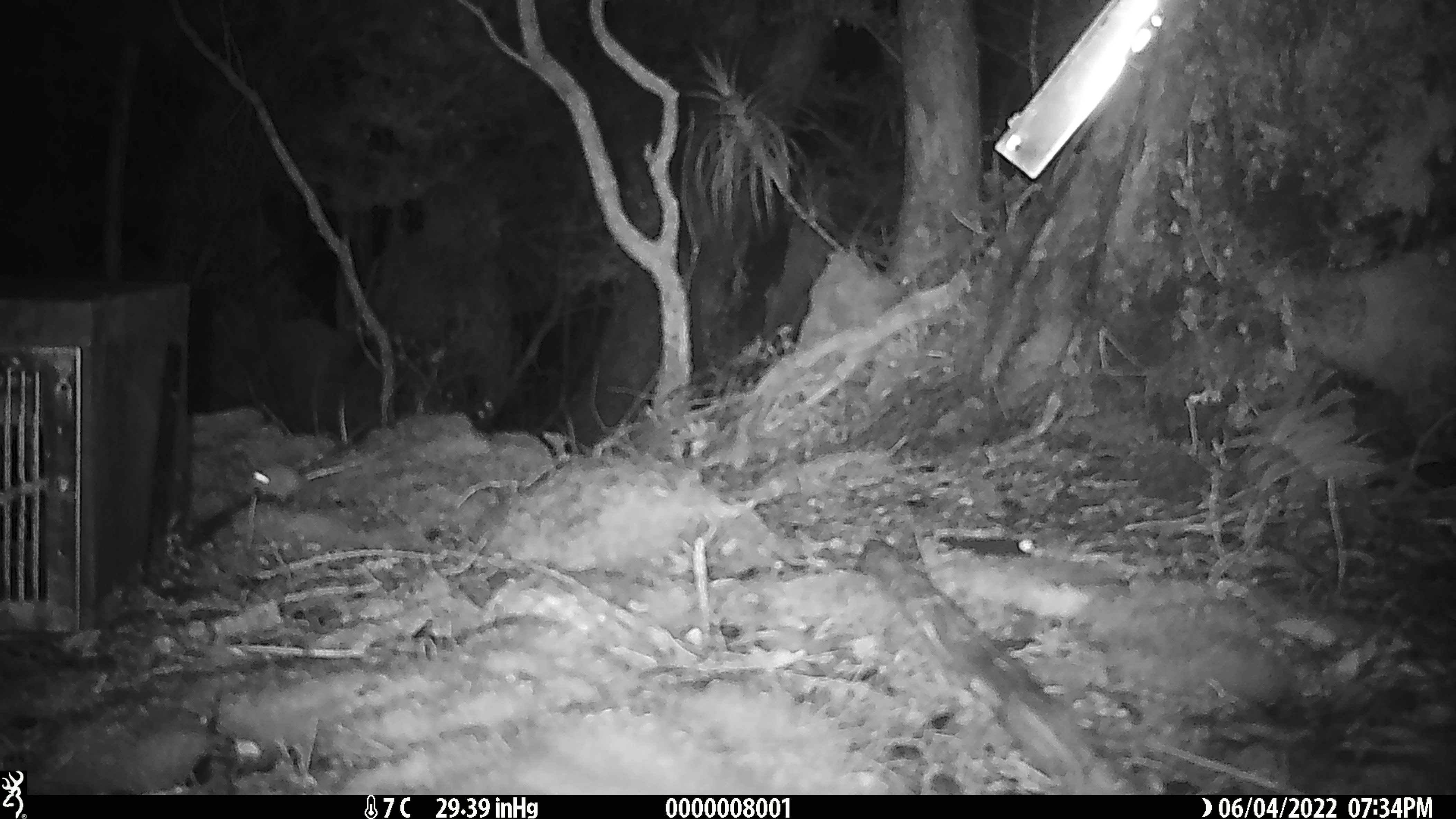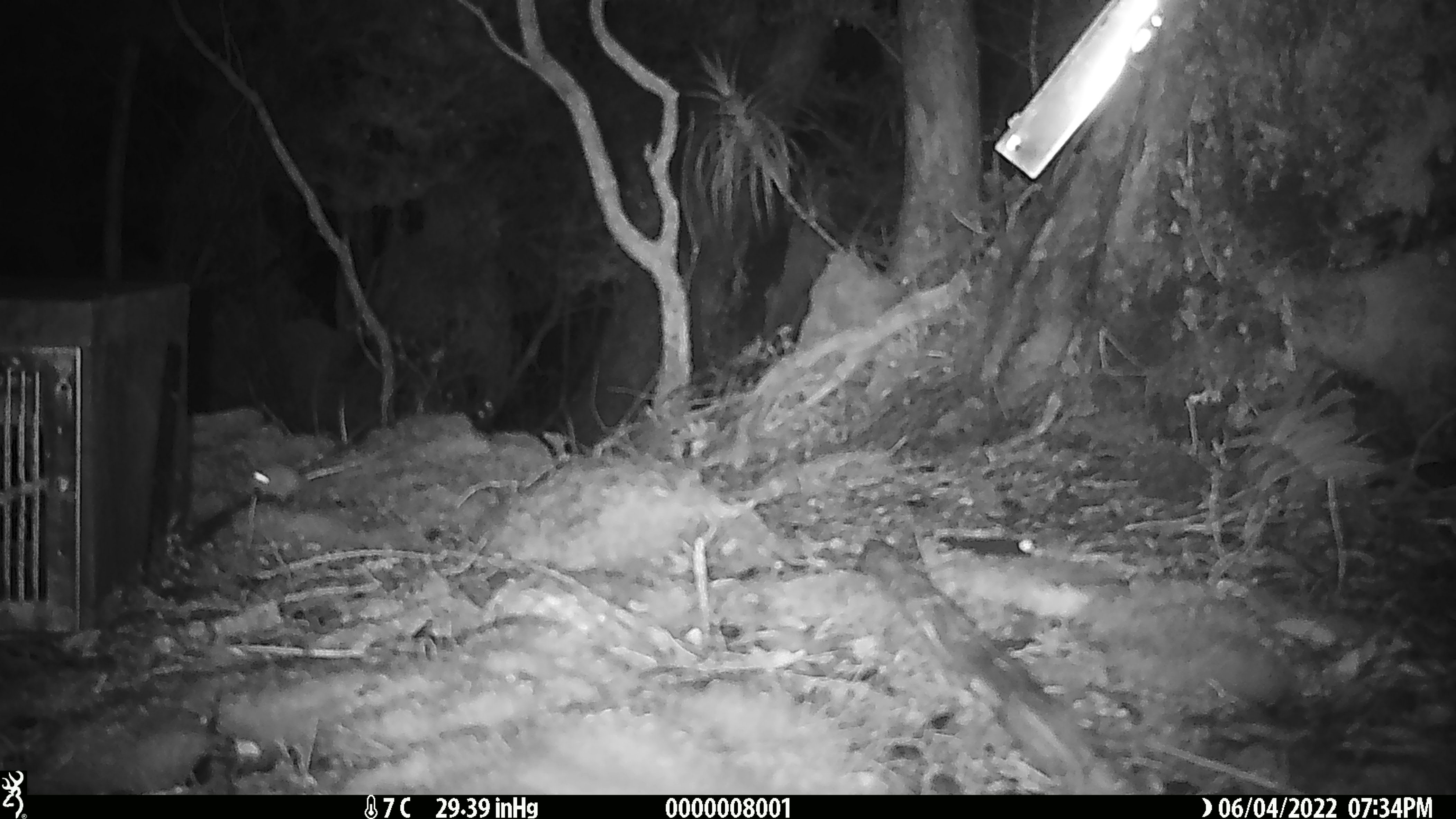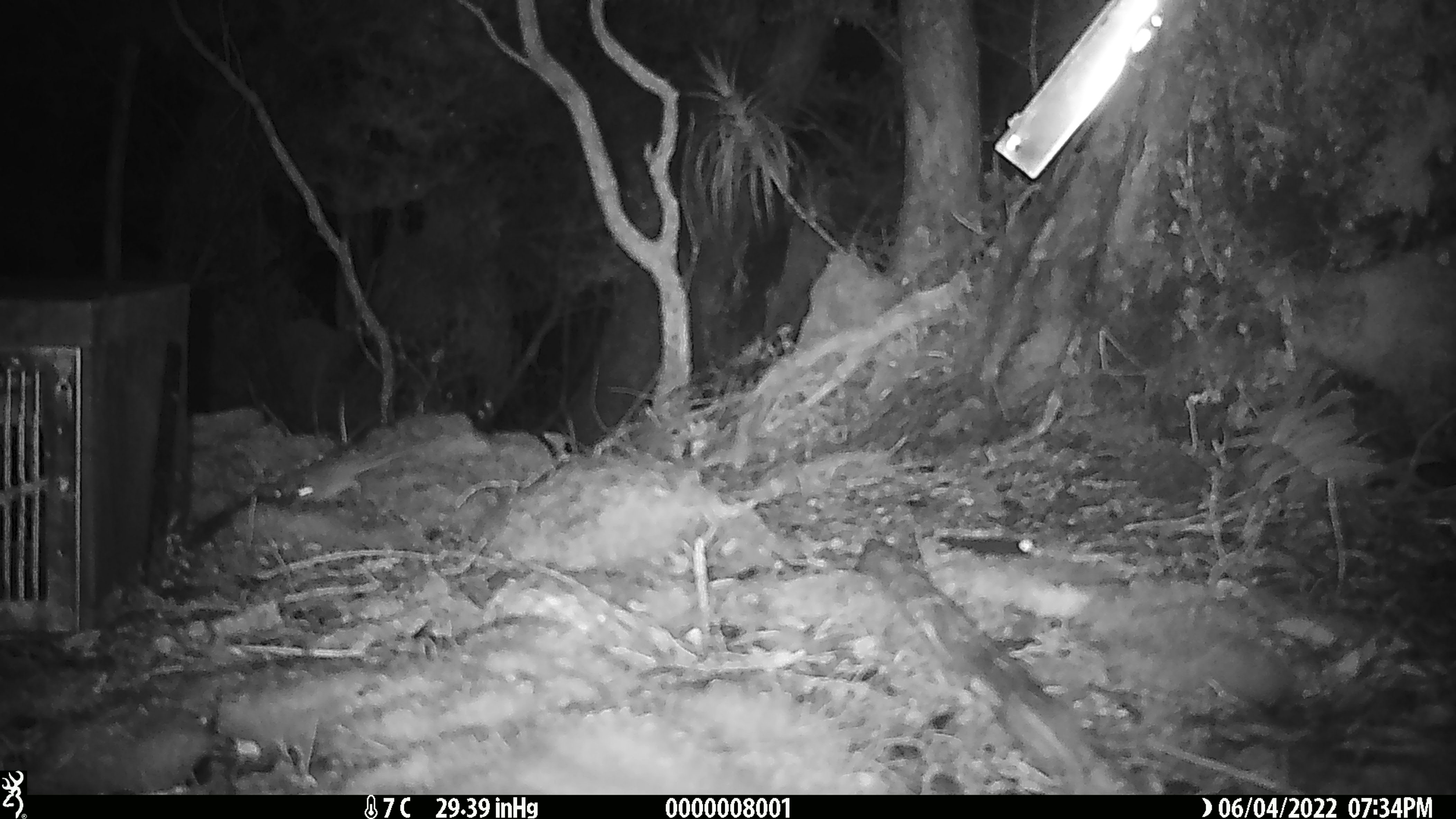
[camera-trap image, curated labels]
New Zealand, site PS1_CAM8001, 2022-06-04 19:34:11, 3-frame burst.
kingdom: Animalia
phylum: Chordata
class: Mammalia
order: Rodentia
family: Muridae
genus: Mus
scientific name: Mus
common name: mouse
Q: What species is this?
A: Mouse (Mus).